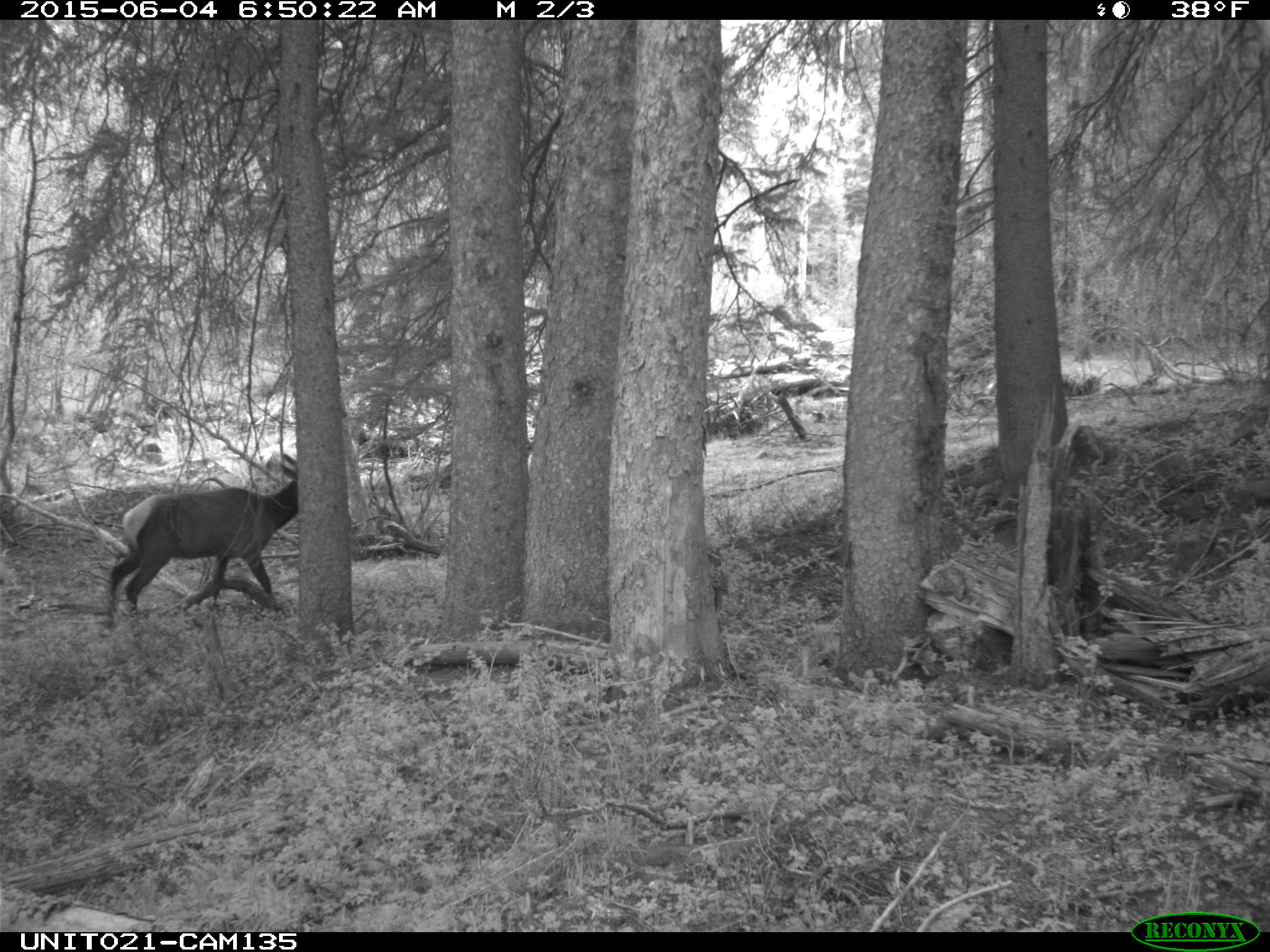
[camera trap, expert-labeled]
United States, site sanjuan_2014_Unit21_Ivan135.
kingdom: Animalia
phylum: Chordata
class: Mammalia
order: Artiodactyla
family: Cervidae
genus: Cervus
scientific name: Cervus elaphus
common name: red deer